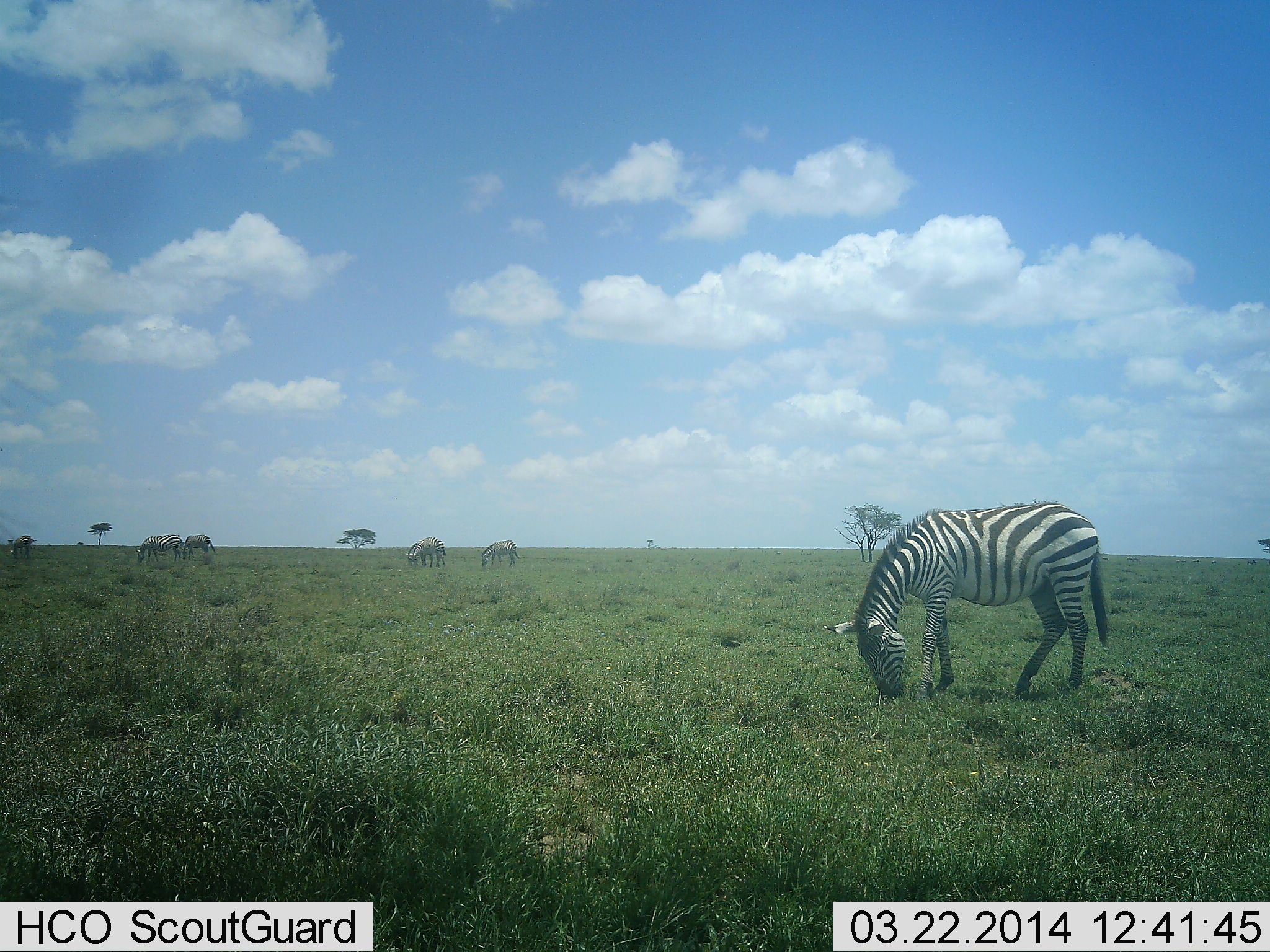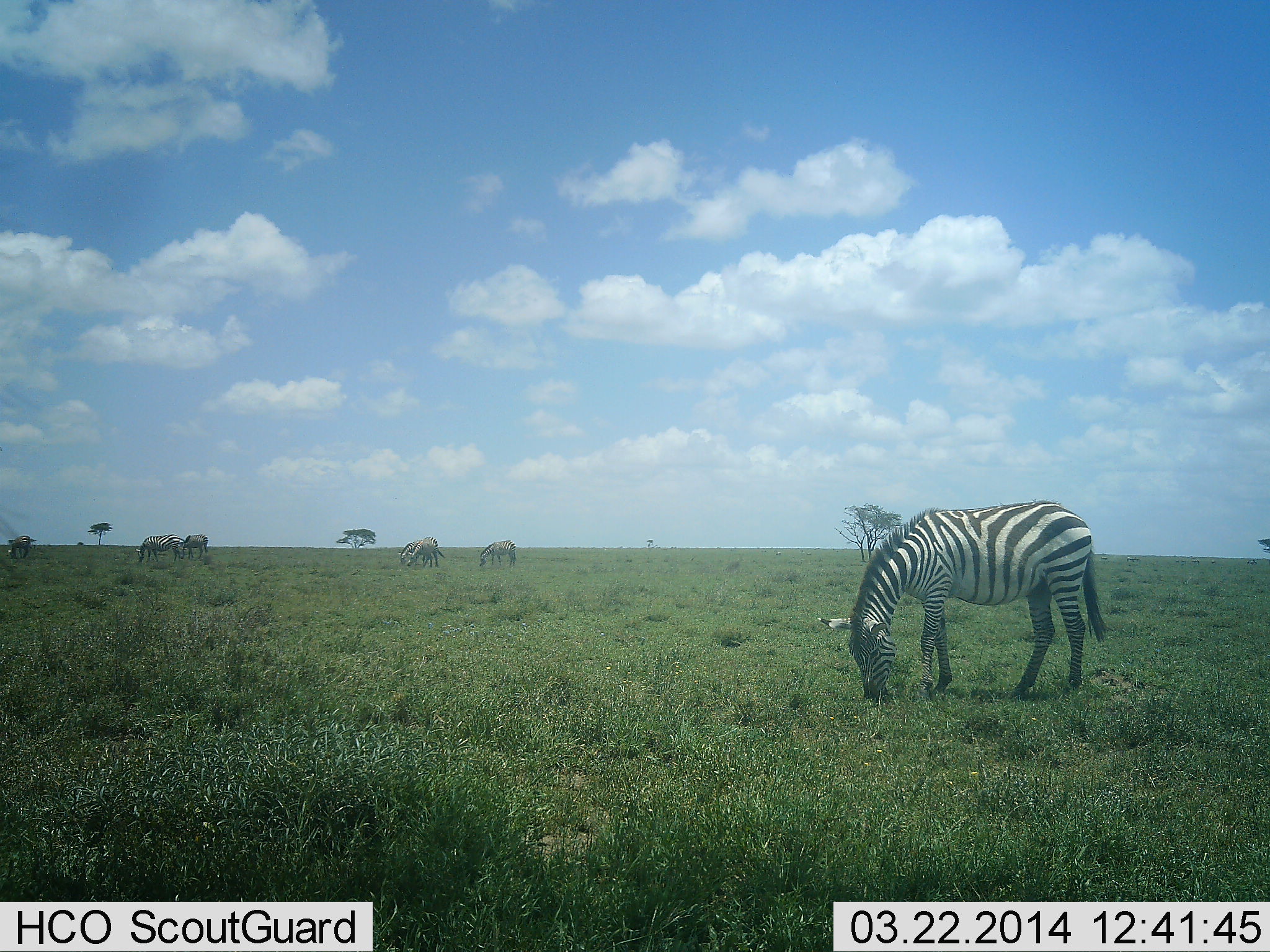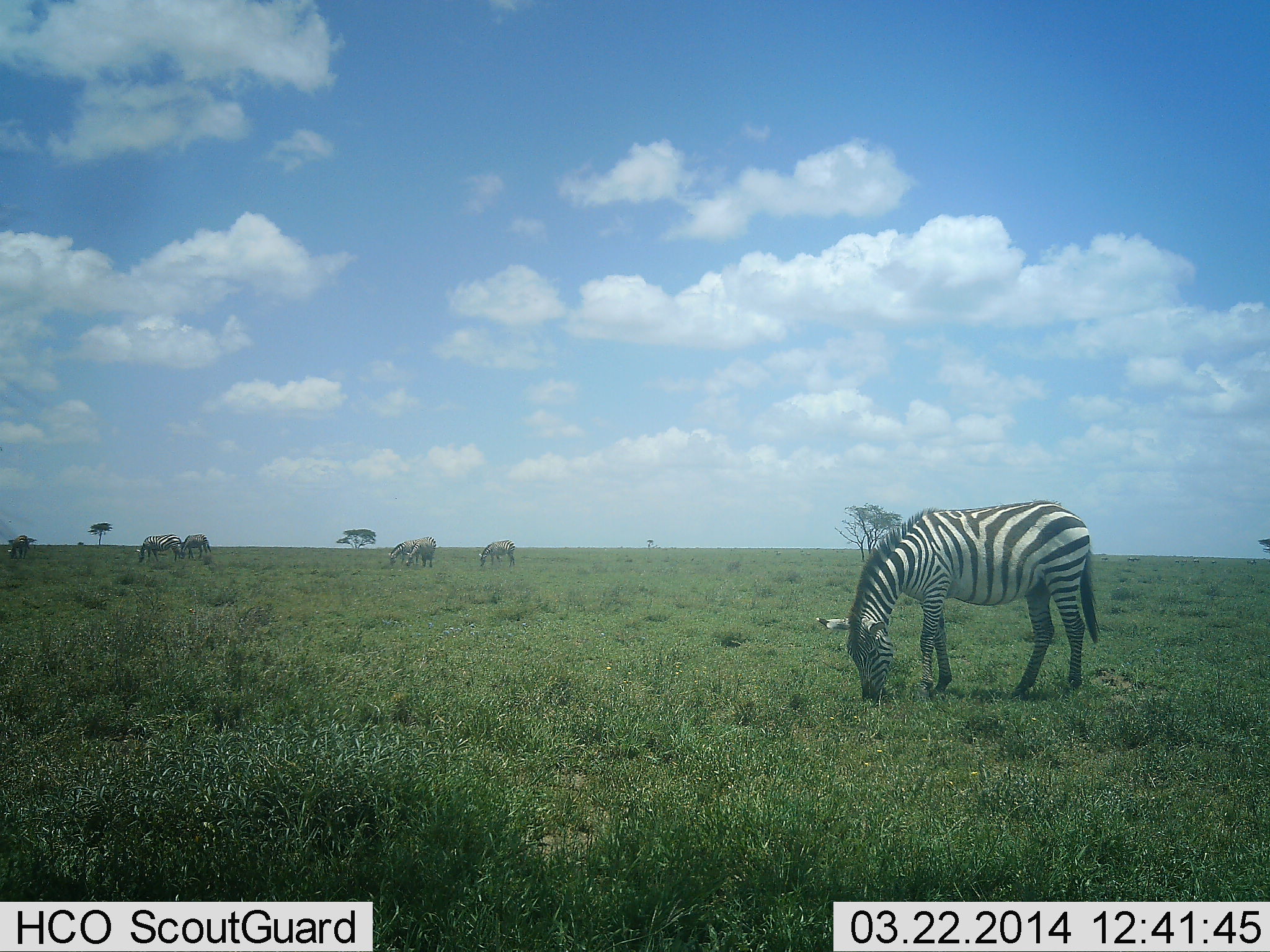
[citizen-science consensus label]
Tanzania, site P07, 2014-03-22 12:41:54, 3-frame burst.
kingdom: Animalia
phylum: Chordata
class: Mammalia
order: Perissodactyla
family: Equidae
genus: Equus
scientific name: Equus quagga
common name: plains zebra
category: zebra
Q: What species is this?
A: Zebra (plains zebra) (Equus quagga).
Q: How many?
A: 7.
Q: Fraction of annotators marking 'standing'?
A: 30%.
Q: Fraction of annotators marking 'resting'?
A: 0%.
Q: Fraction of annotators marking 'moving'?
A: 0%.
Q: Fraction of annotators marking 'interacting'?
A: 0%.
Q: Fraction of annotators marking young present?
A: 0%.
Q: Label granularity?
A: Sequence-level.